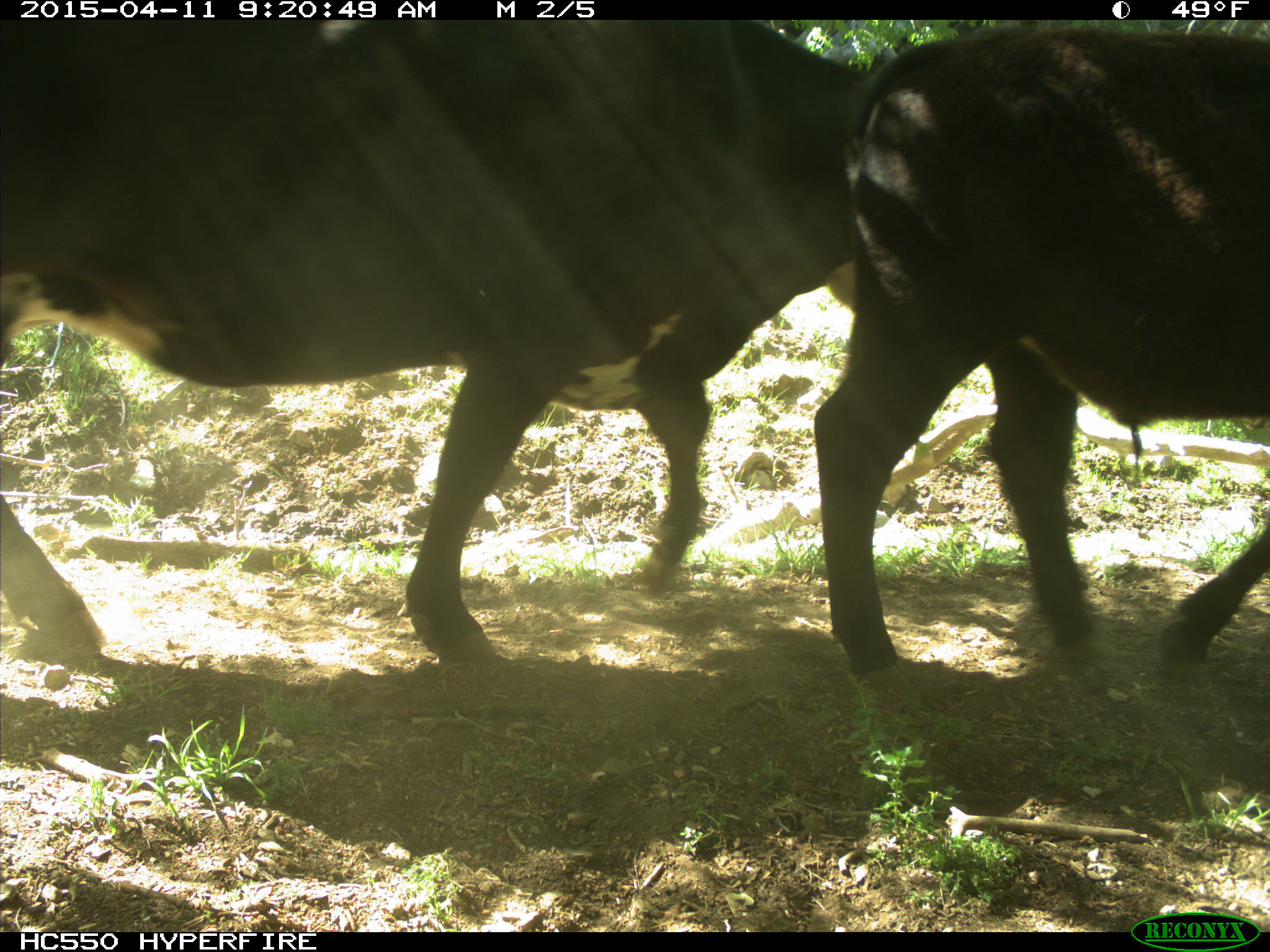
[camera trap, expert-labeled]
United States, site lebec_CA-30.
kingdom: Animalia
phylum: Chordata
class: Mammalia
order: Artiodactyla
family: Bovidae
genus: Bos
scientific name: Bos taurus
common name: domestic cow